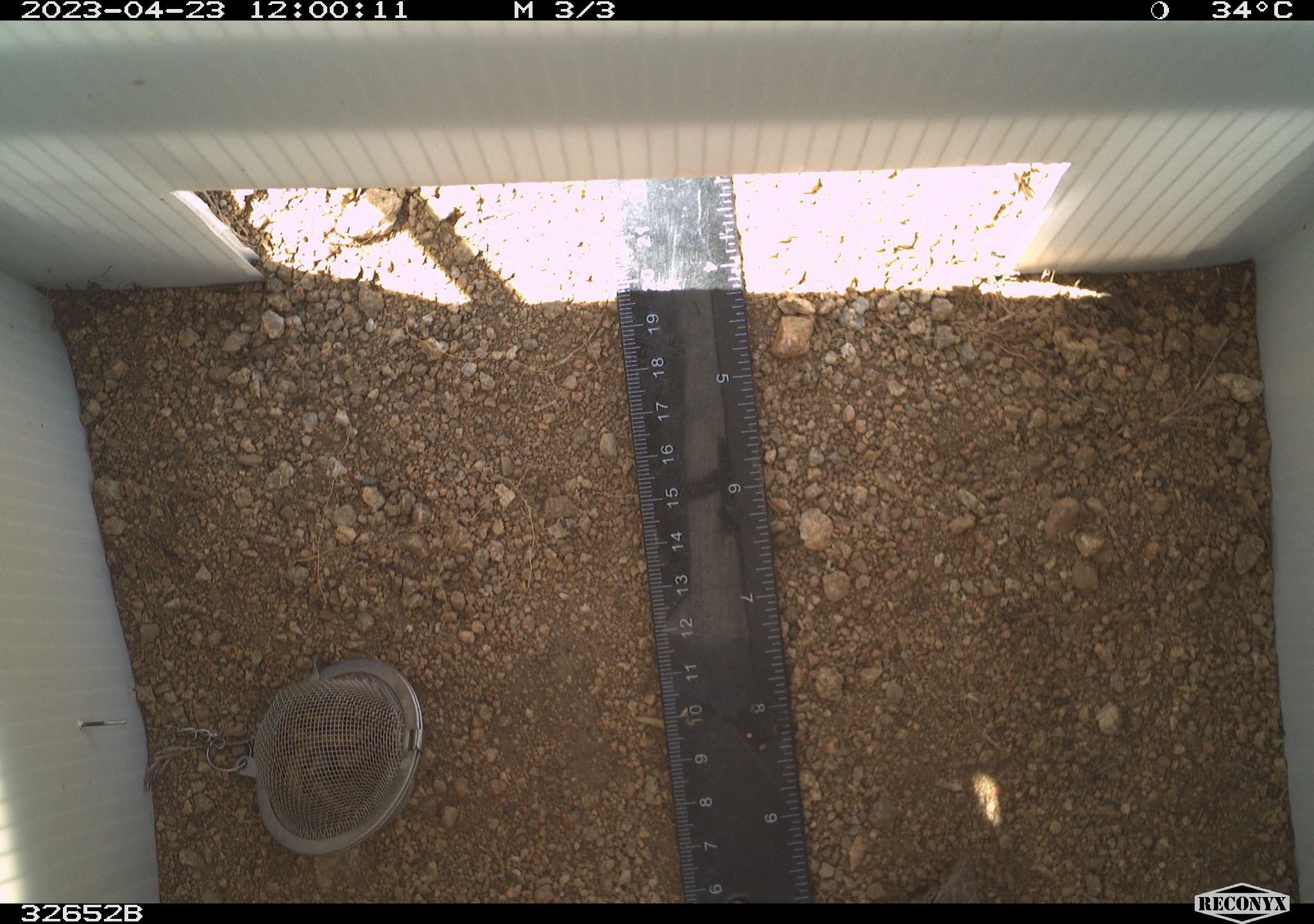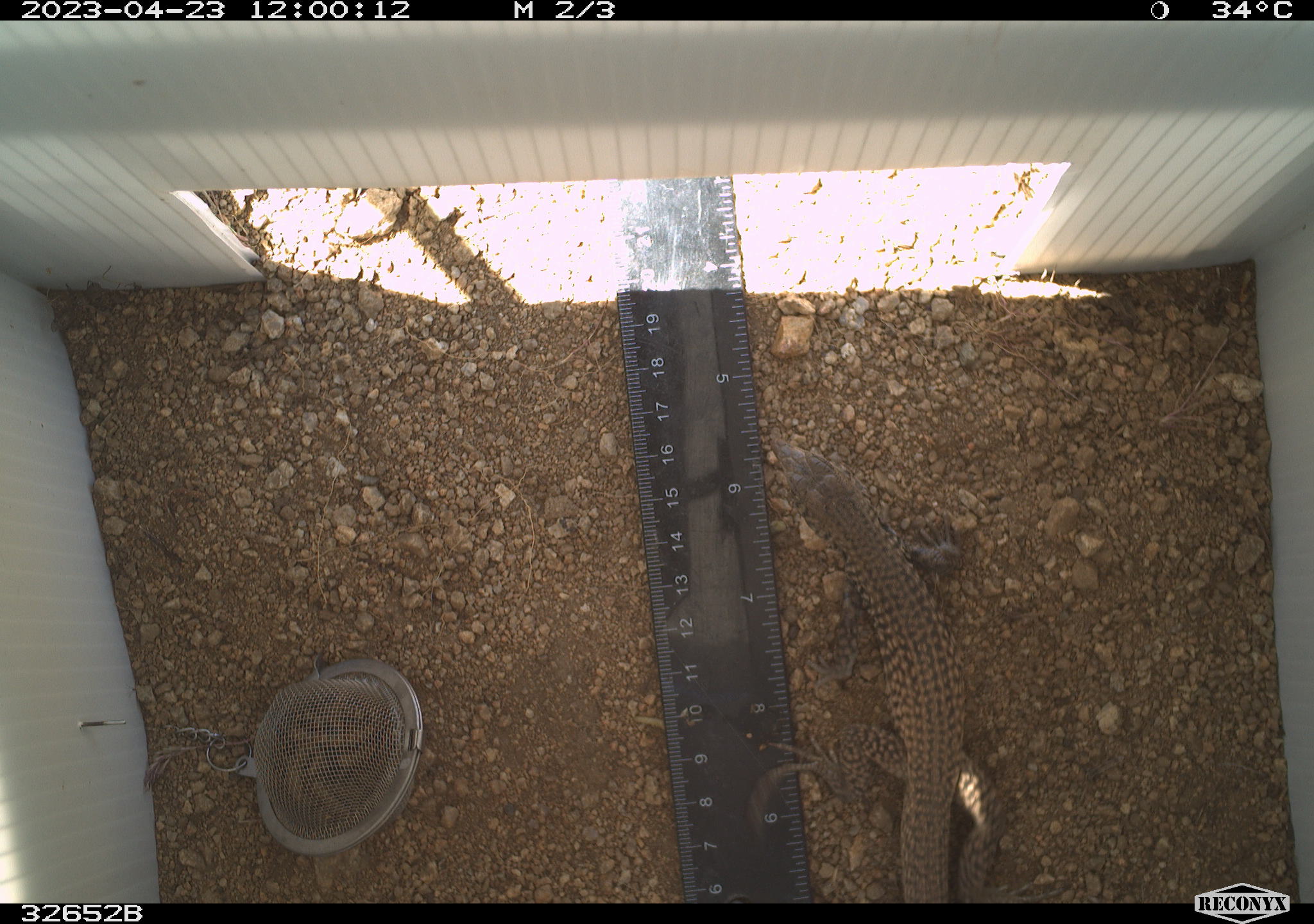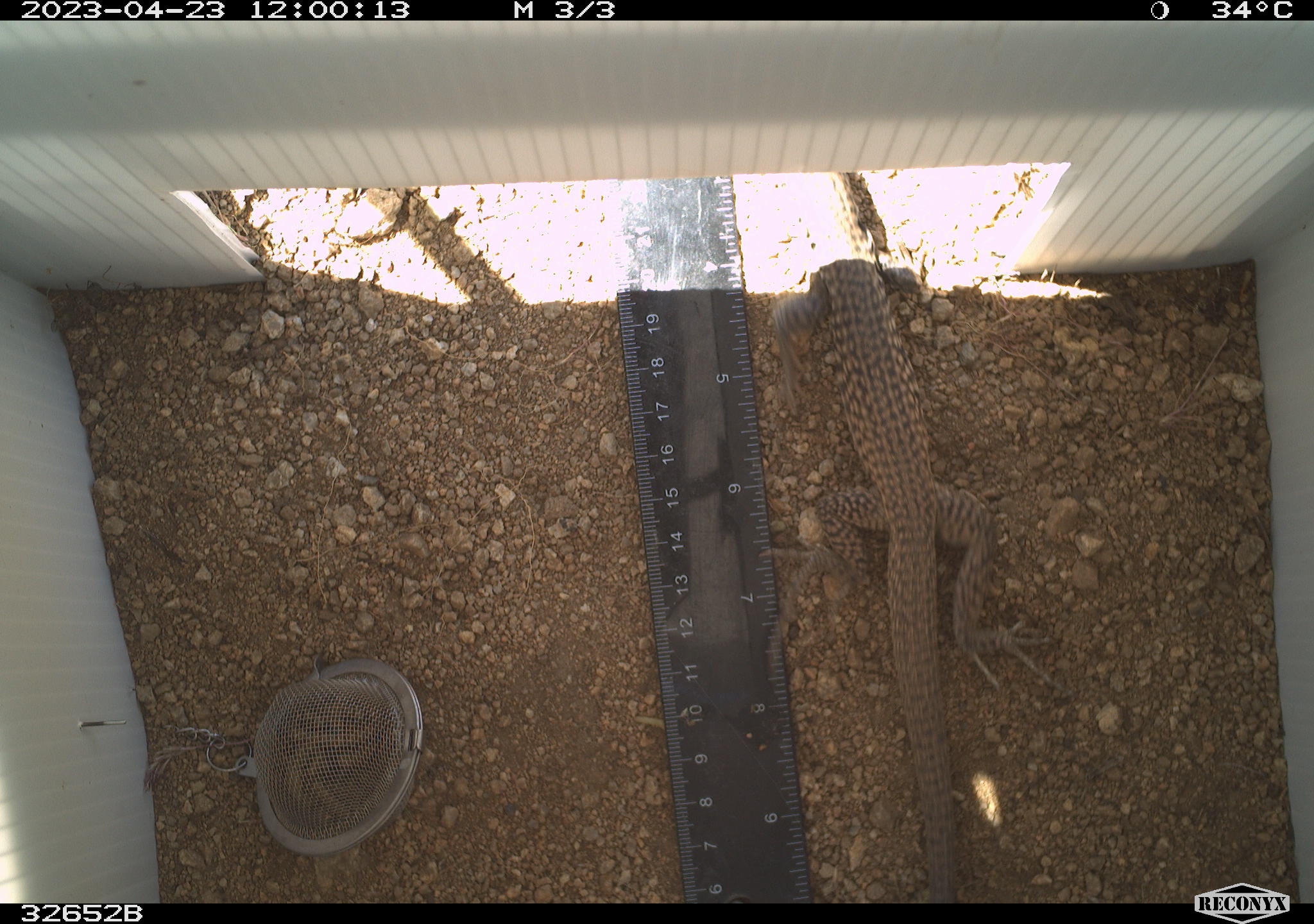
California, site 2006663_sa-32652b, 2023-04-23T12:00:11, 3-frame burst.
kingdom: Animalia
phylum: Chordata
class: Reptilia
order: Squamata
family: Teiidae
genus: Aspidoscelis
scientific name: Aspidoscelis tigris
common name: western whiptail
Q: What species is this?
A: Western whiptail (Aspidoscelis tigris).